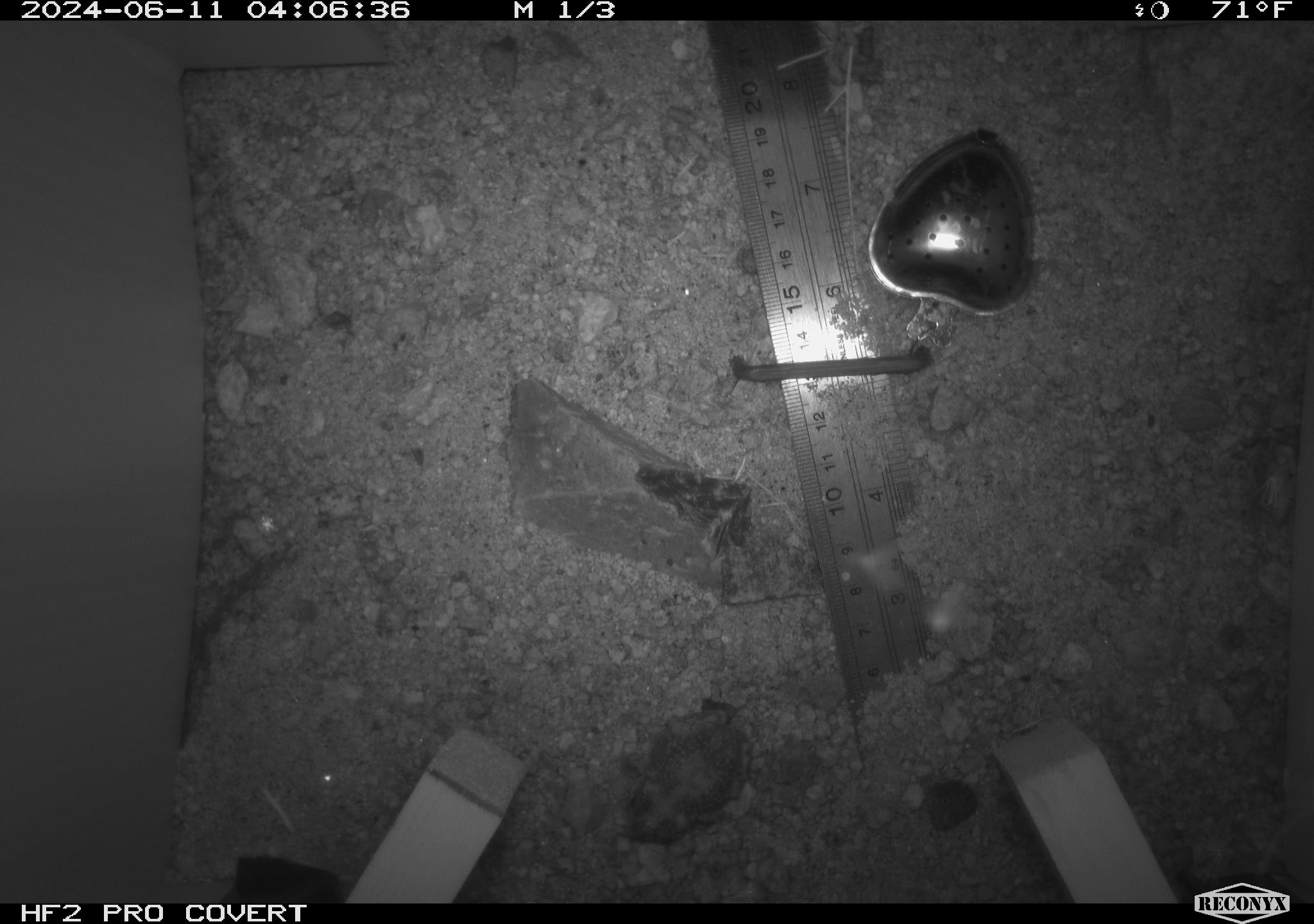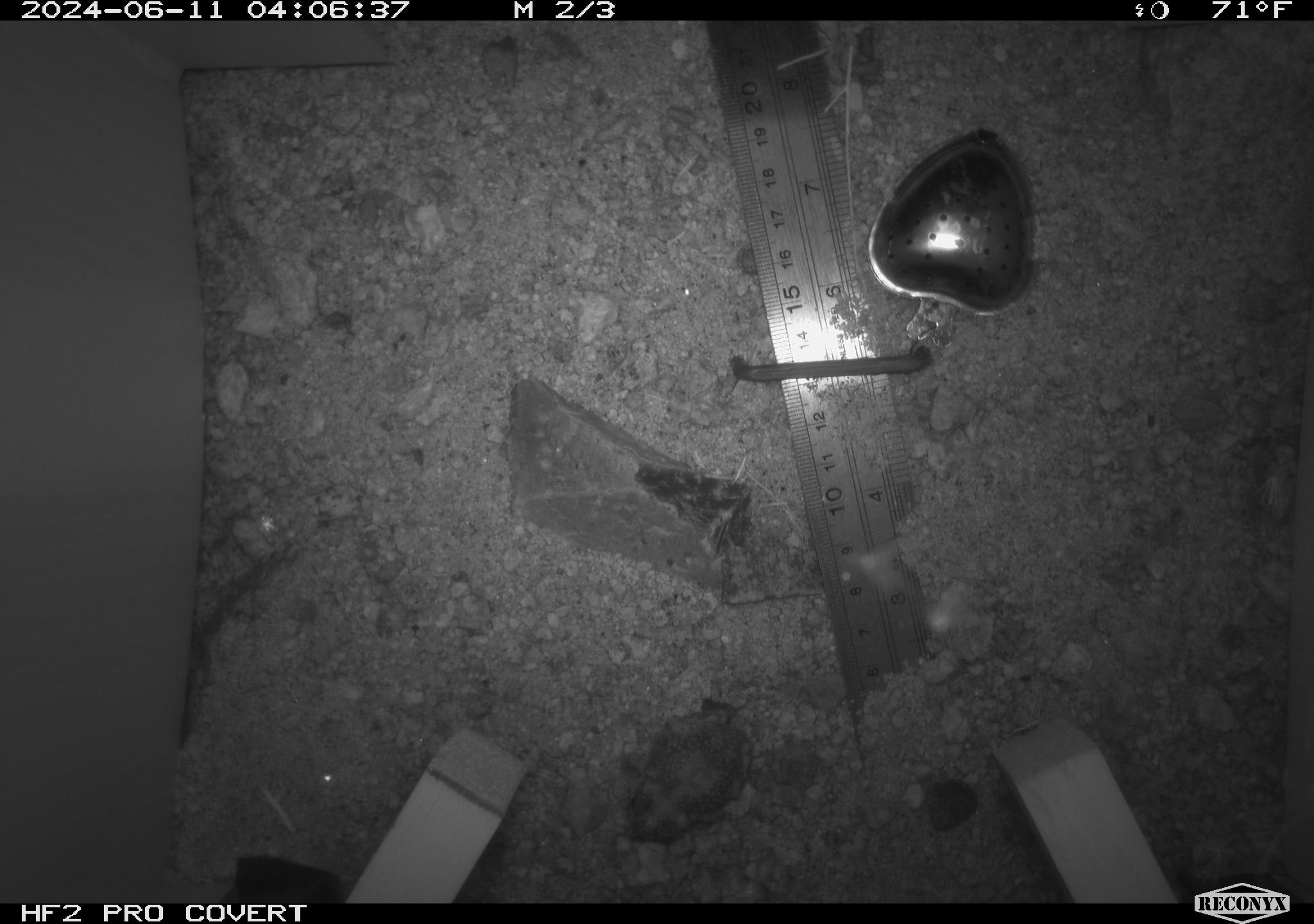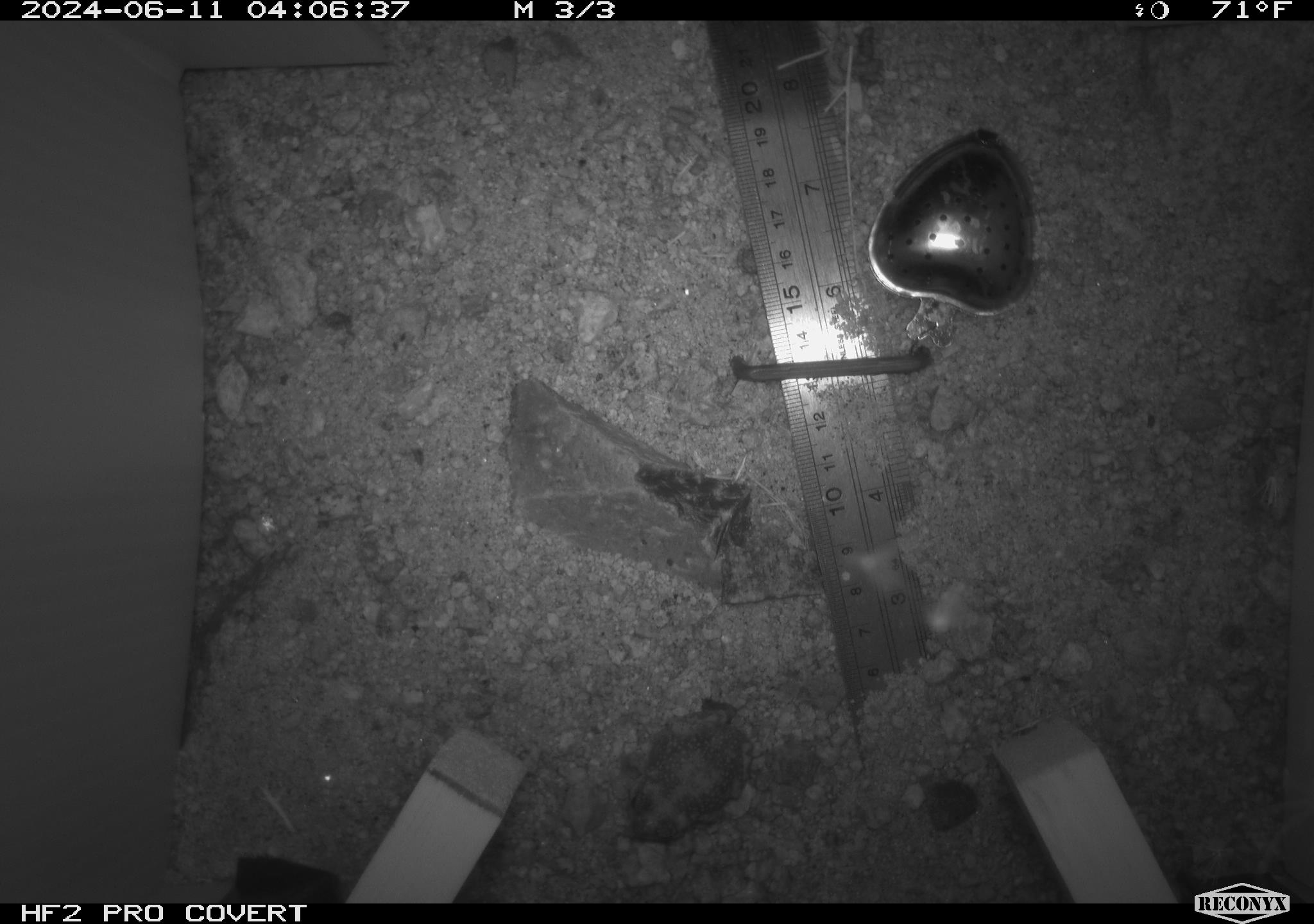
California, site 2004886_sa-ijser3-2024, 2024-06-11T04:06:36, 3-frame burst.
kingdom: Animalia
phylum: Chordata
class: Amphibia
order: Anura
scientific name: Anura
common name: frogs